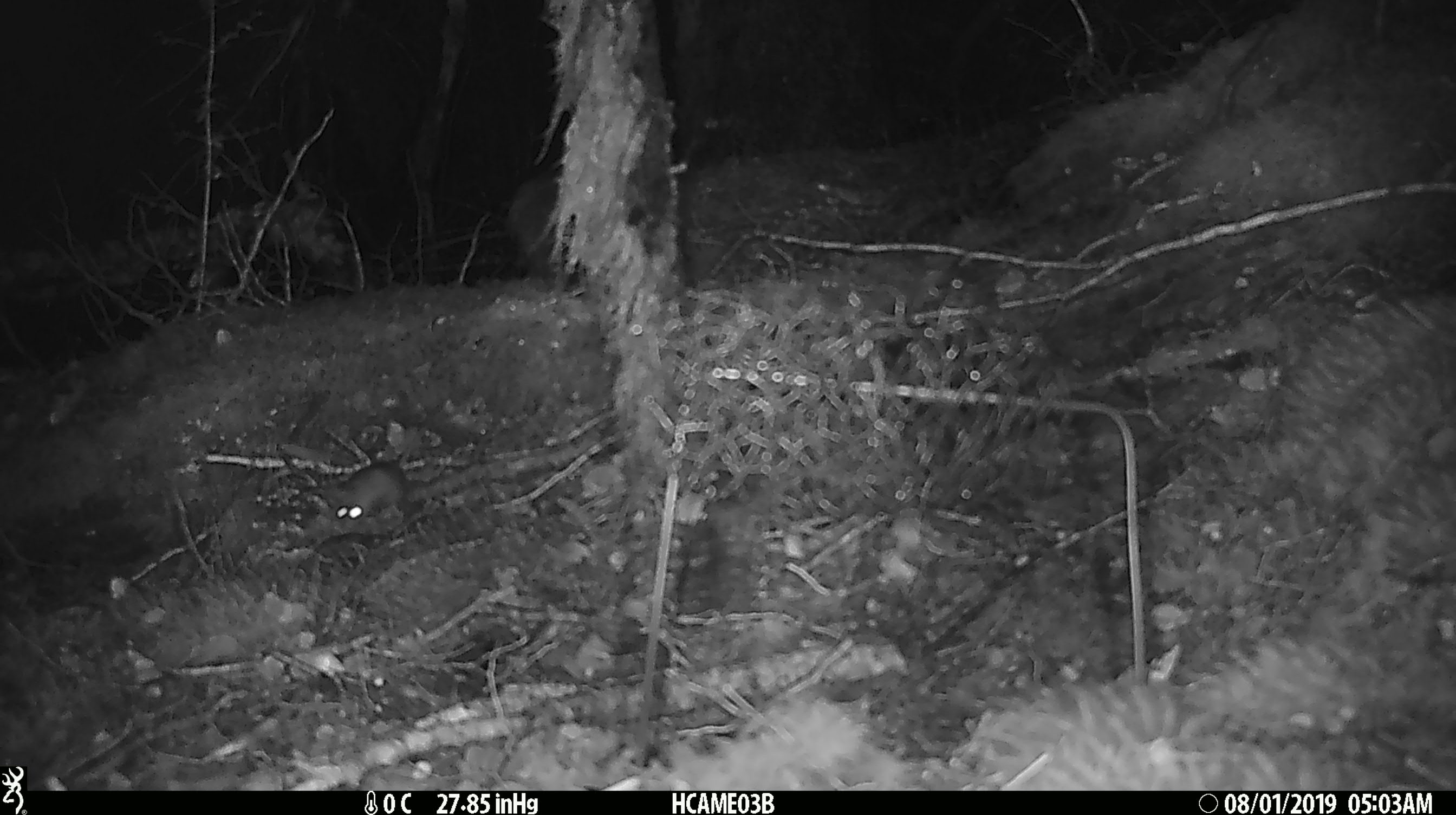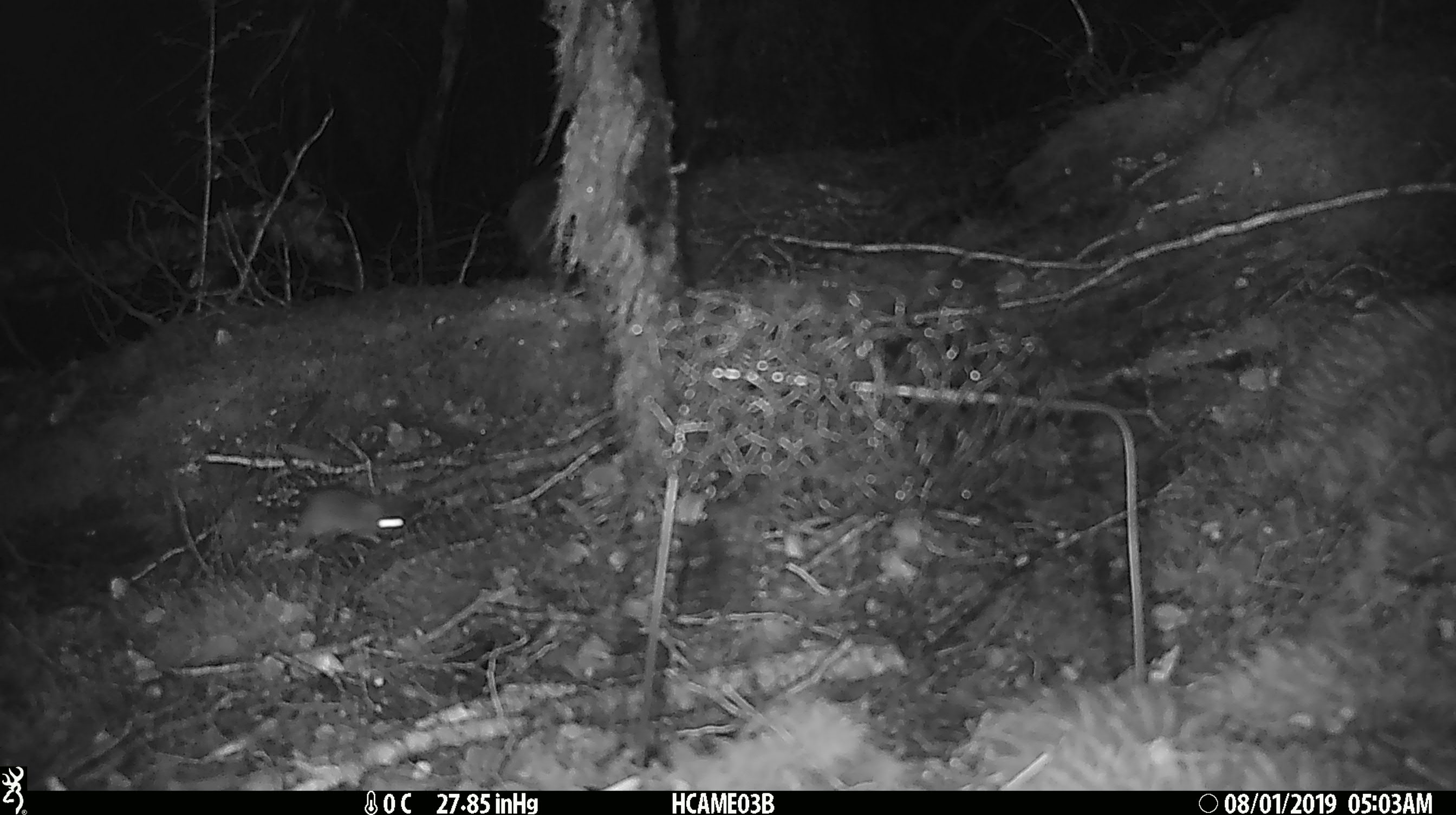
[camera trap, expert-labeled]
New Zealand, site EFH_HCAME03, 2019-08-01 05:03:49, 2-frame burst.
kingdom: Animalia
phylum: Chordata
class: Mammalia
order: Rodentia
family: Muridae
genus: Mus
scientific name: Mus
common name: mouse